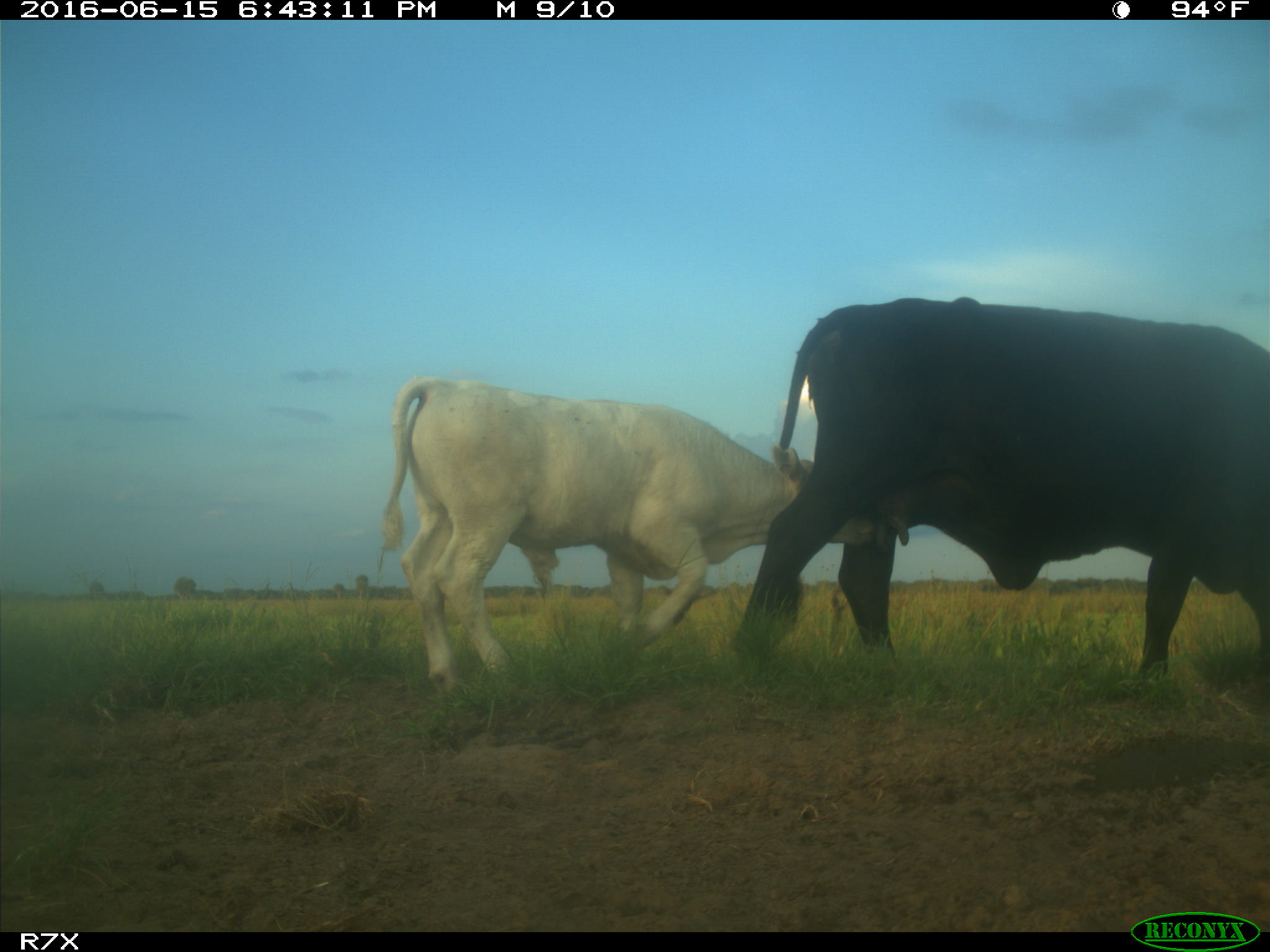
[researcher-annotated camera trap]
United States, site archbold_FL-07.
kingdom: Animalia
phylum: Chordata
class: Mammalia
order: Artiodactyla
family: Bovidae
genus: Bos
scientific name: Bos taurus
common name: domestic cow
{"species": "Bos taurus (domestic cow)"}